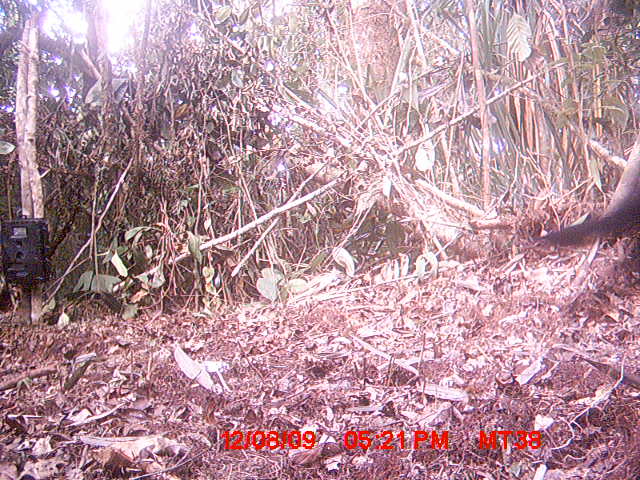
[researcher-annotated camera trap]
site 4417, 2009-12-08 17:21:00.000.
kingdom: Animalia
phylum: Chordata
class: Mammalia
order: Carnivora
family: Felidae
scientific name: Felidae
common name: felids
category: felis sp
Felis sp (felids) (Felidae), count 1.